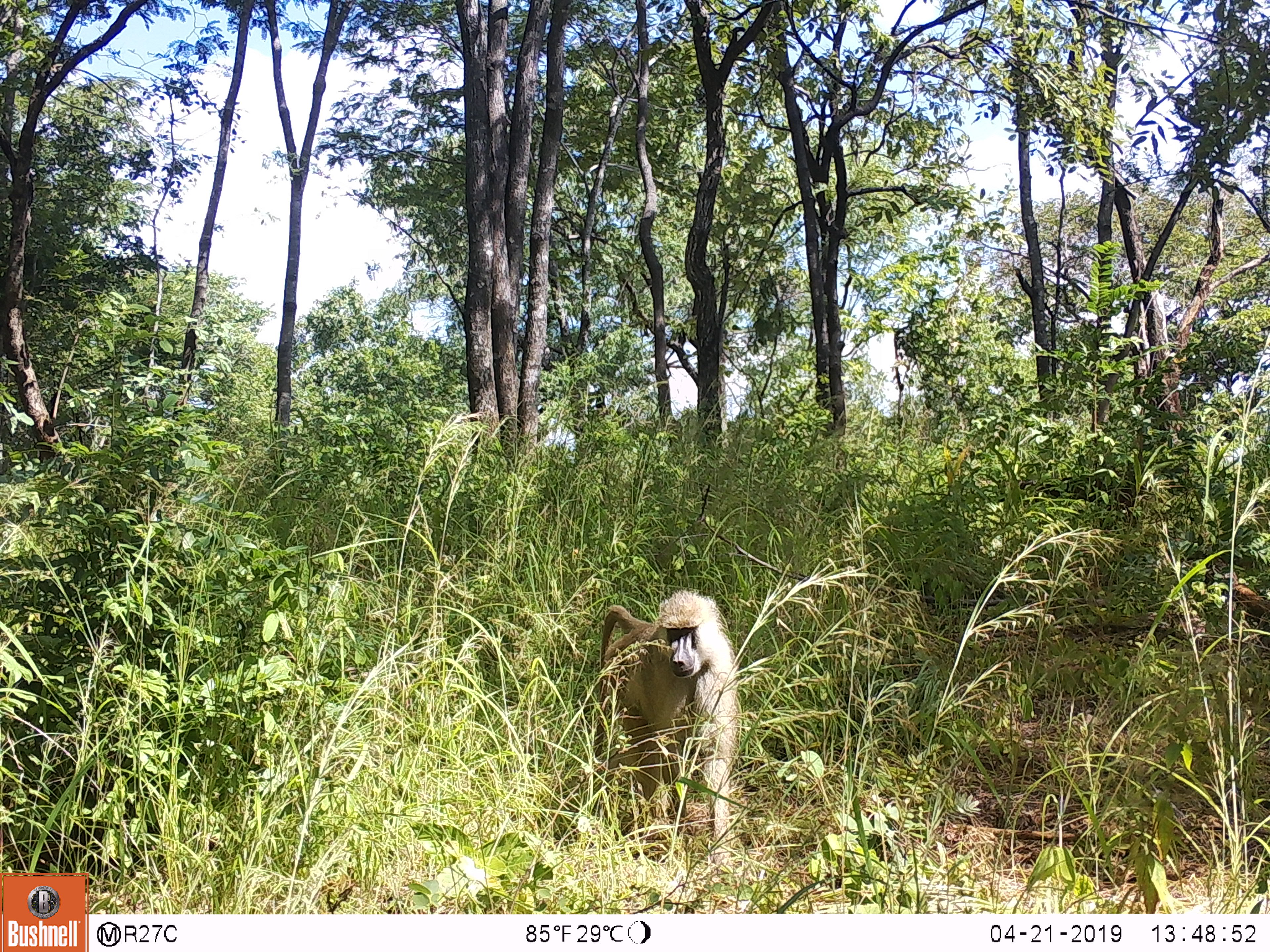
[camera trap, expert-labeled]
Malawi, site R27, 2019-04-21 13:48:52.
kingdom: Animalia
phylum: Chordata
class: Mammalia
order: Primates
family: Cercopithecidae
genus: Papio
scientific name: Papio cynocephalus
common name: yellow baboon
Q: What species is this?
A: Yellow baboon (Papio cynocephalus).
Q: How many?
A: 1.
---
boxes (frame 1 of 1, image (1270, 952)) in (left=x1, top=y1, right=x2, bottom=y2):
yellow baboon: (left=582, top=570, right=755, bottom=894)